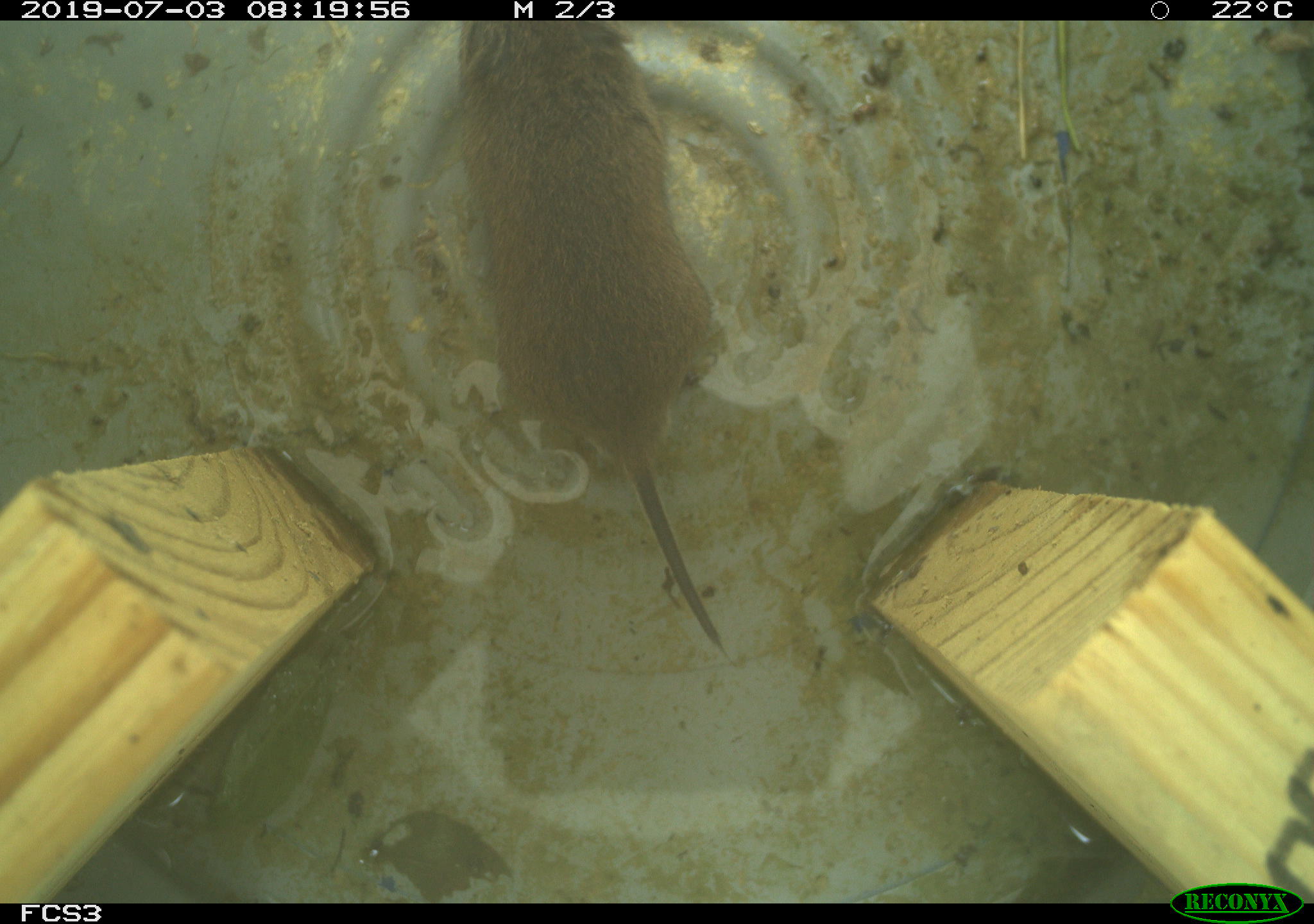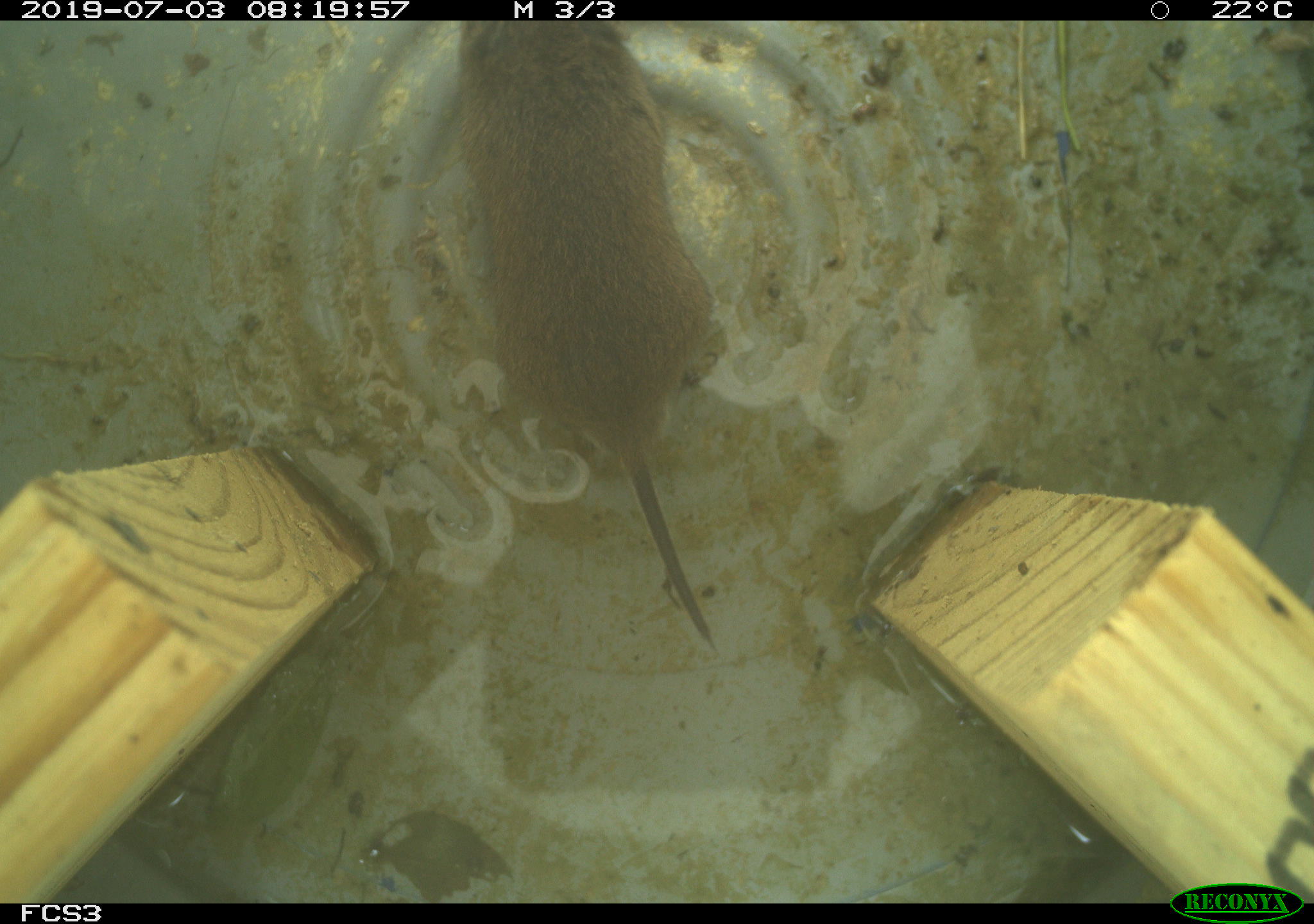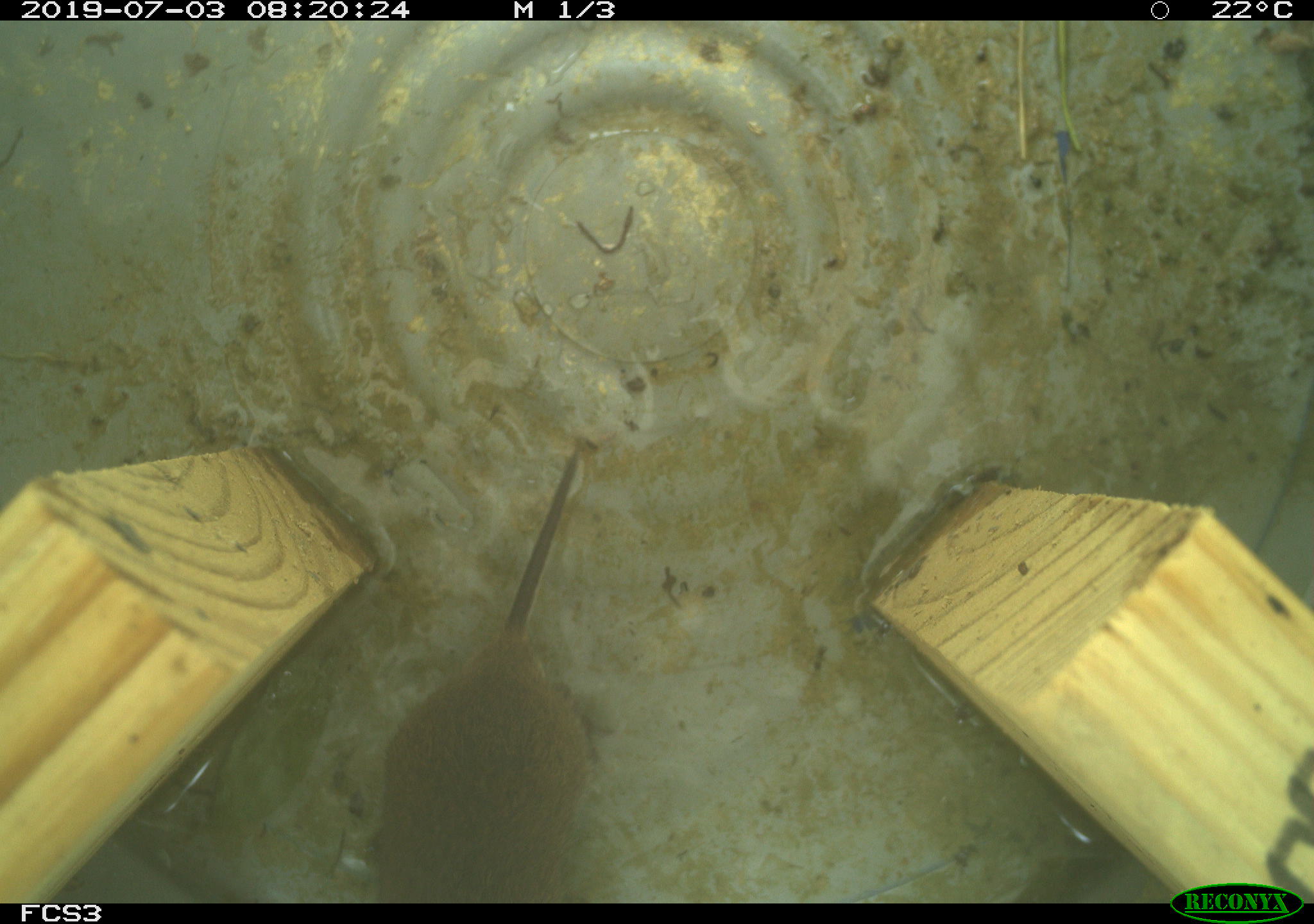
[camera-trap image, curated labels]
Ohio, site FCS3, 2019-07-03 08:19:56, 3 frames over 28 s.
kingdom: Animalia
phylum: Chordata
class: Mammalia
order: Rodentia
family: Cricetidae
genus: Microtus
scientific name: Microtus pennsylvanicus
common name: meadow vole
Meadow vole (Microtus pennsylvanicus).